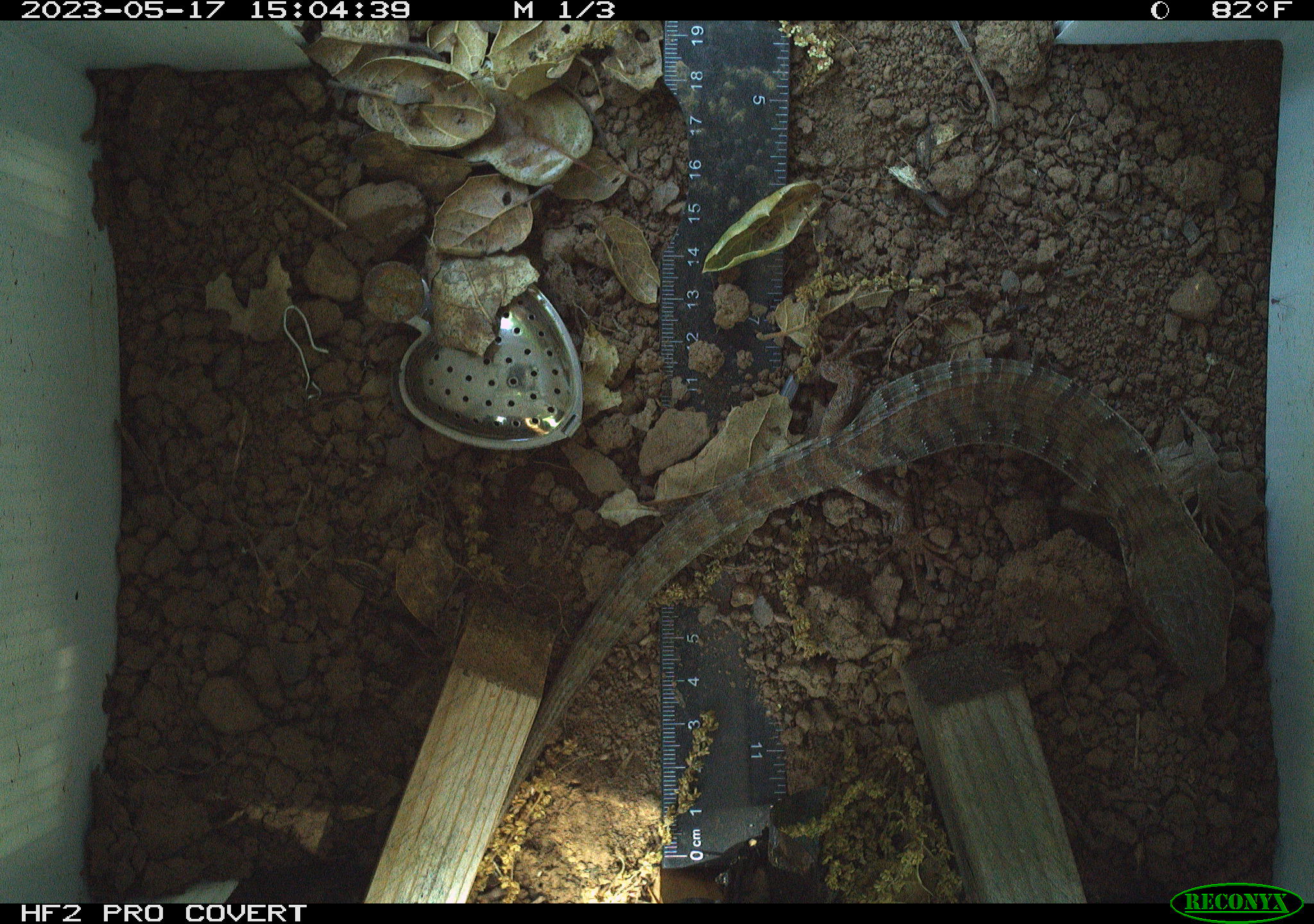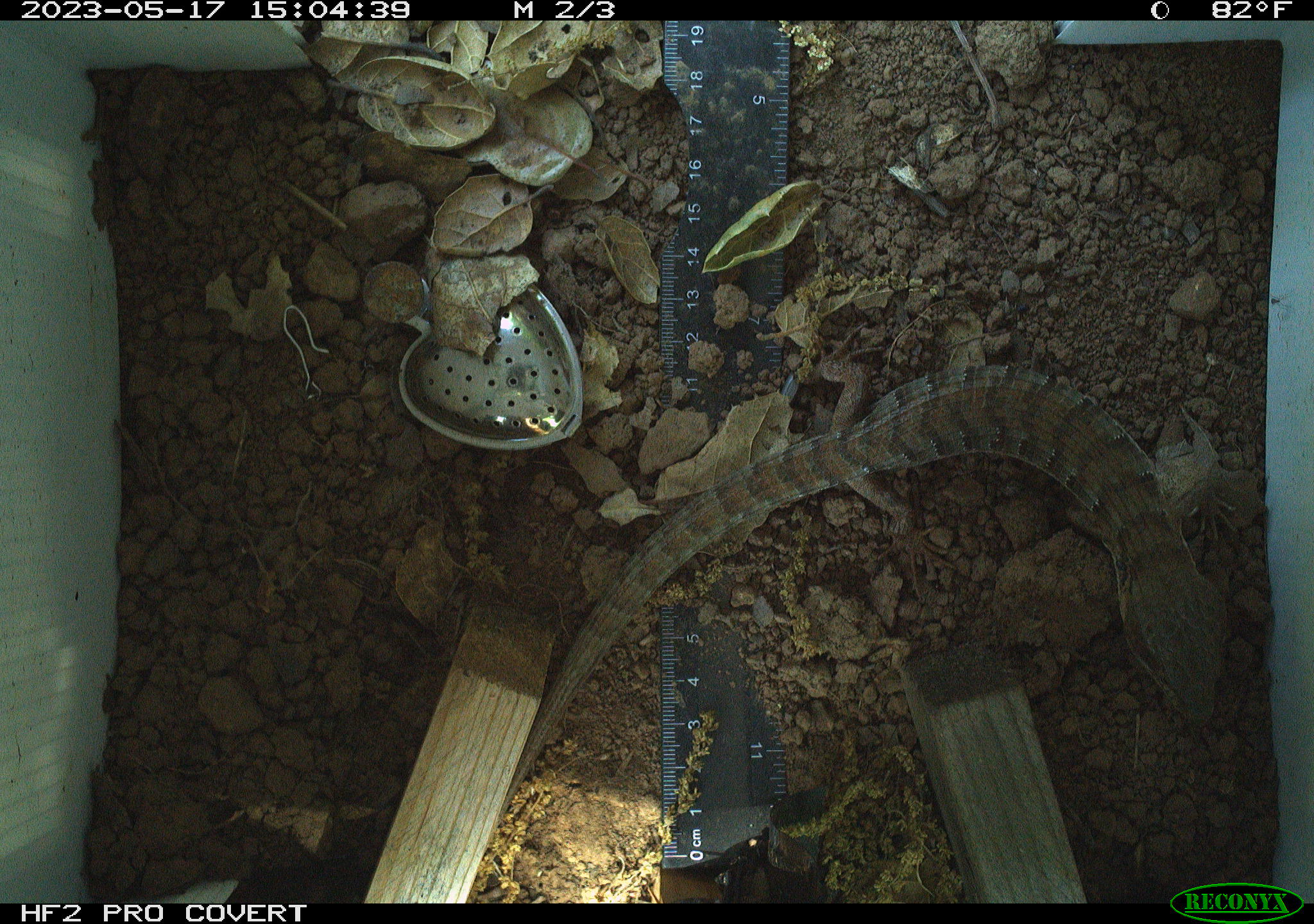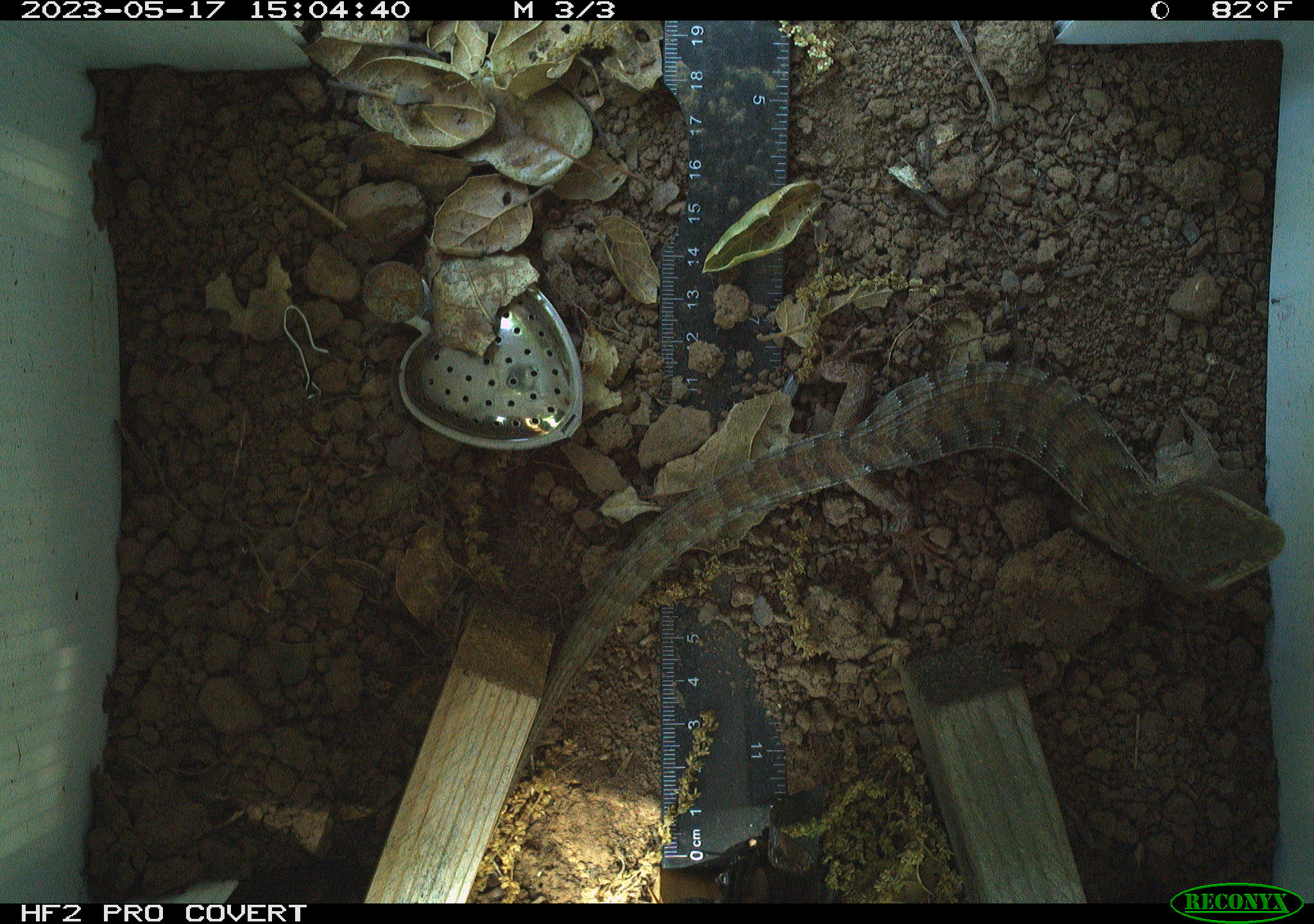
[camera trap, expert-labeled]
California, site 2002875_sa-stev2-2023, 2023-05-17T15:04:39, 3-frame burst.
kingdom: Animalia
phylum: Chordata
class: Reptilia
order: Squamata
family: Anguidae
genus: Elgaria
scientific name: Elgaria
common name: alligator lizards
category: elgaria species